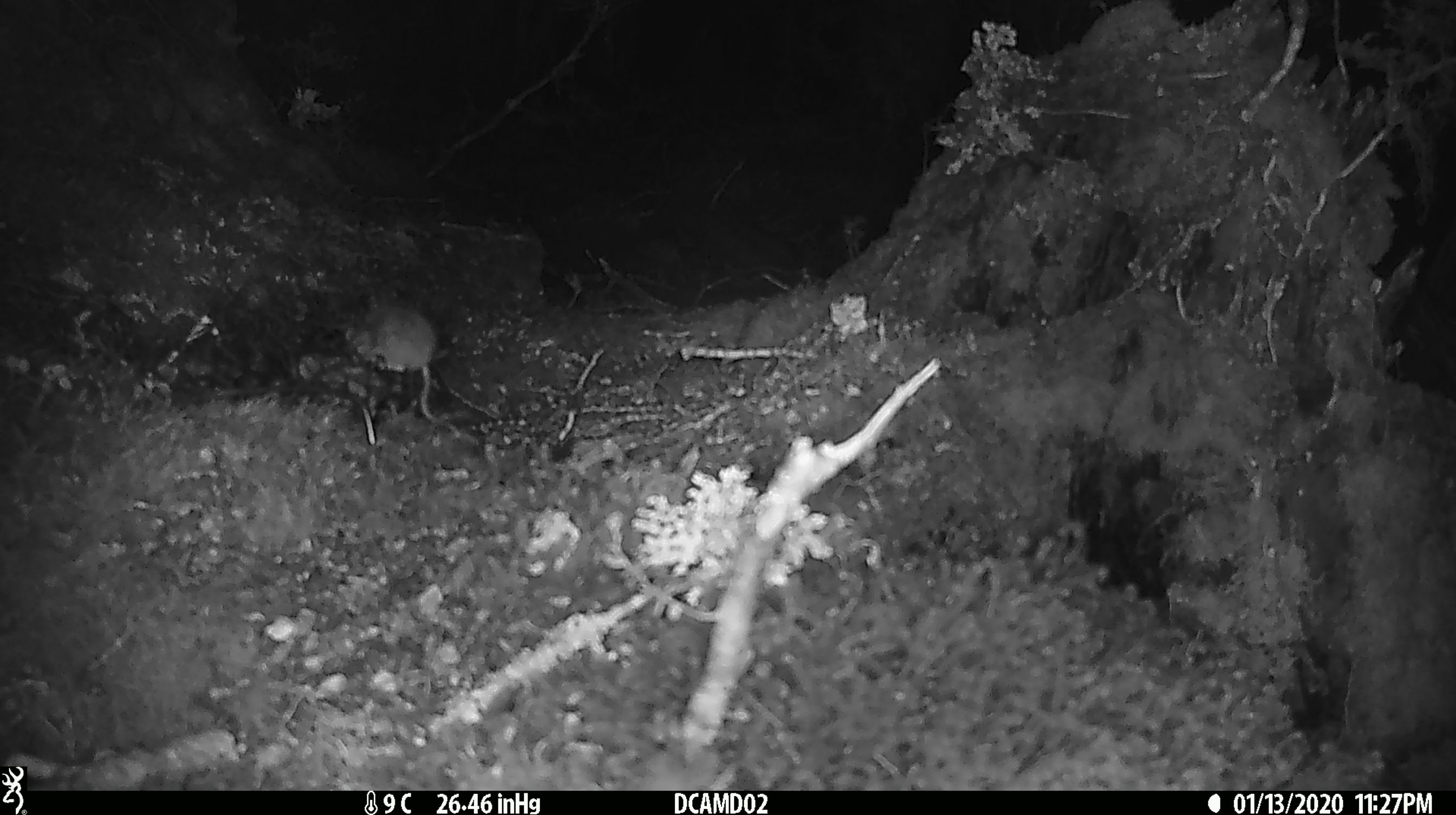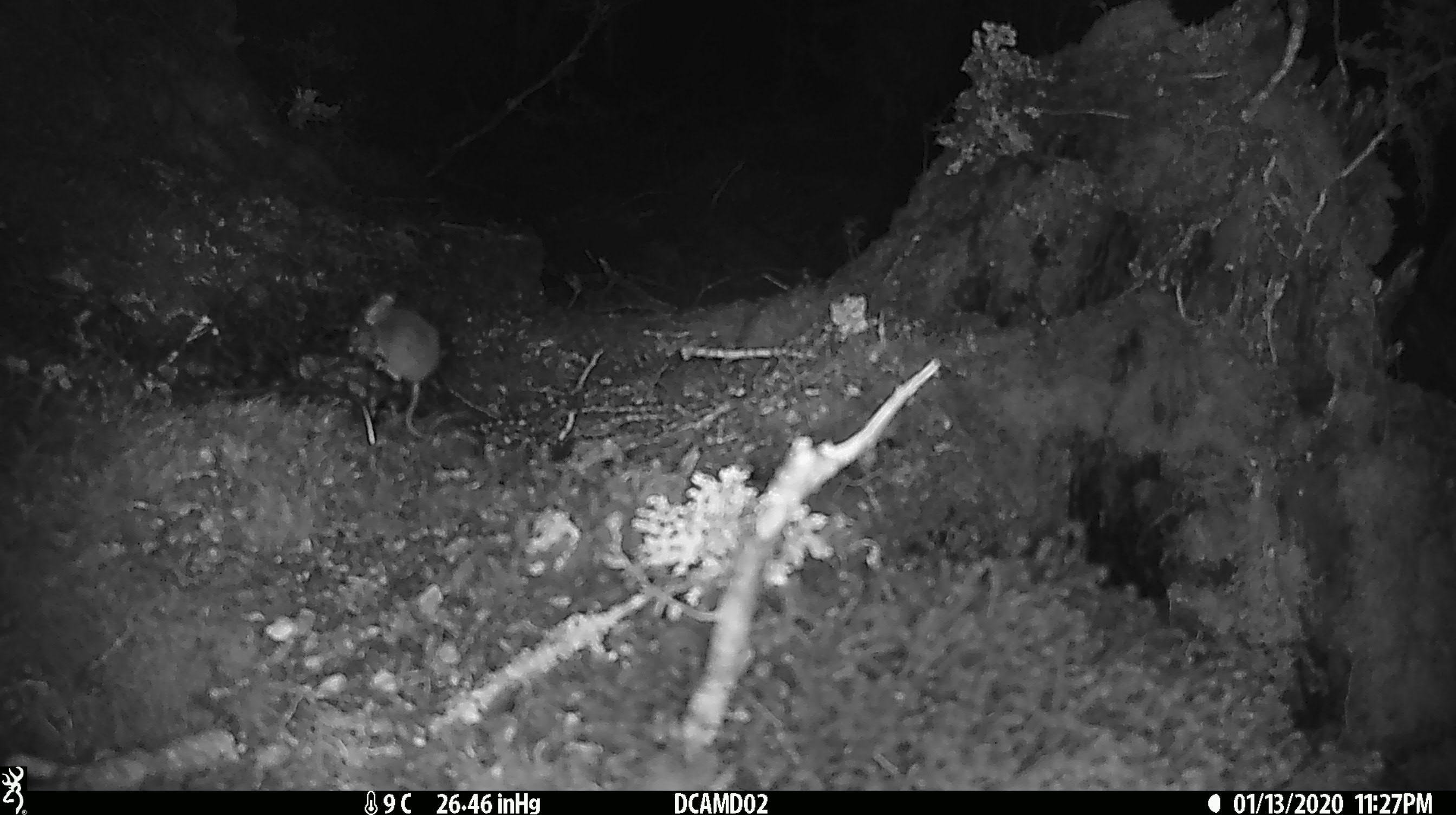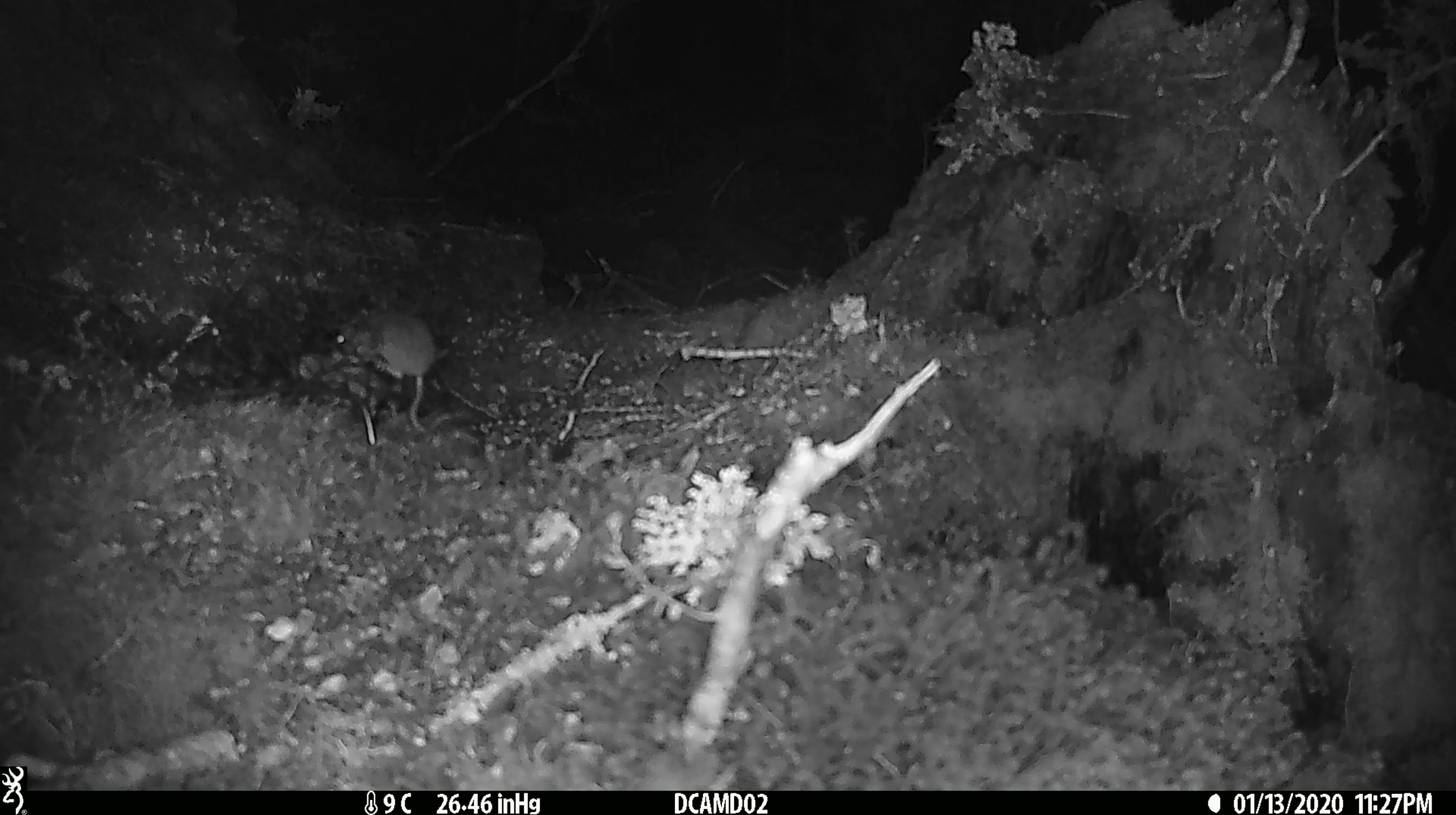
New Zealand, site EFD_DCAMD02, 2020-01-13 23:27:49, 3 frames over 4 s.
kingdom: Animalia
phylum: Chordata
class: Mammalia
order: Rodentia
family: Muridae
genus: Mus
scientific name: Mus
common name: mouse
Mouse (Mus).